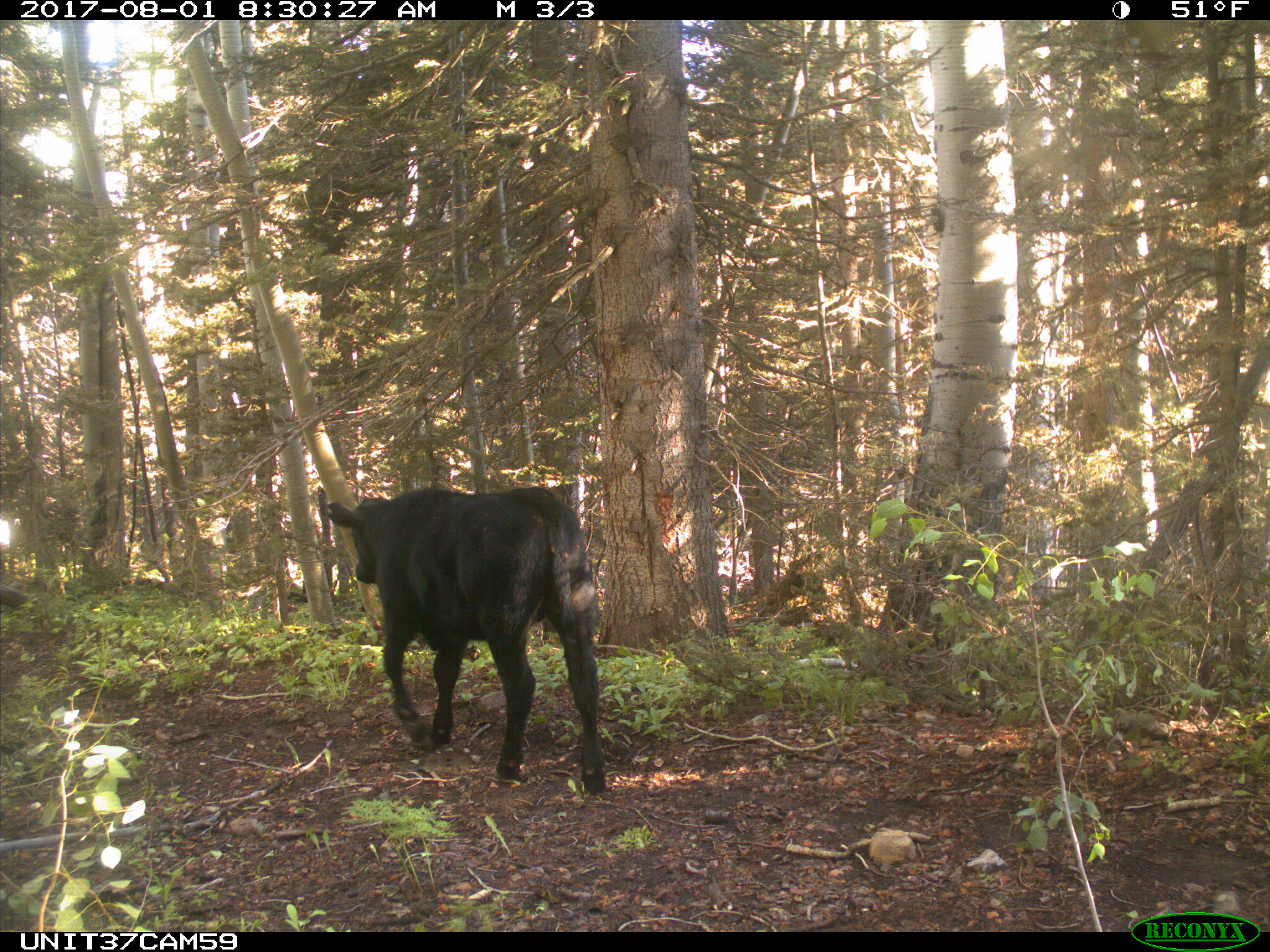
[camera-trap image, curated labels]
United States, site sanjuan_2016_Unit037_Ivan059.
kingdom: Animalia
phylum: Chordata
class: Mammalia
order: Artiodactyla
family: Bovidae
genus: Bos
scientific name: Bos taurus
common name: domestic cow